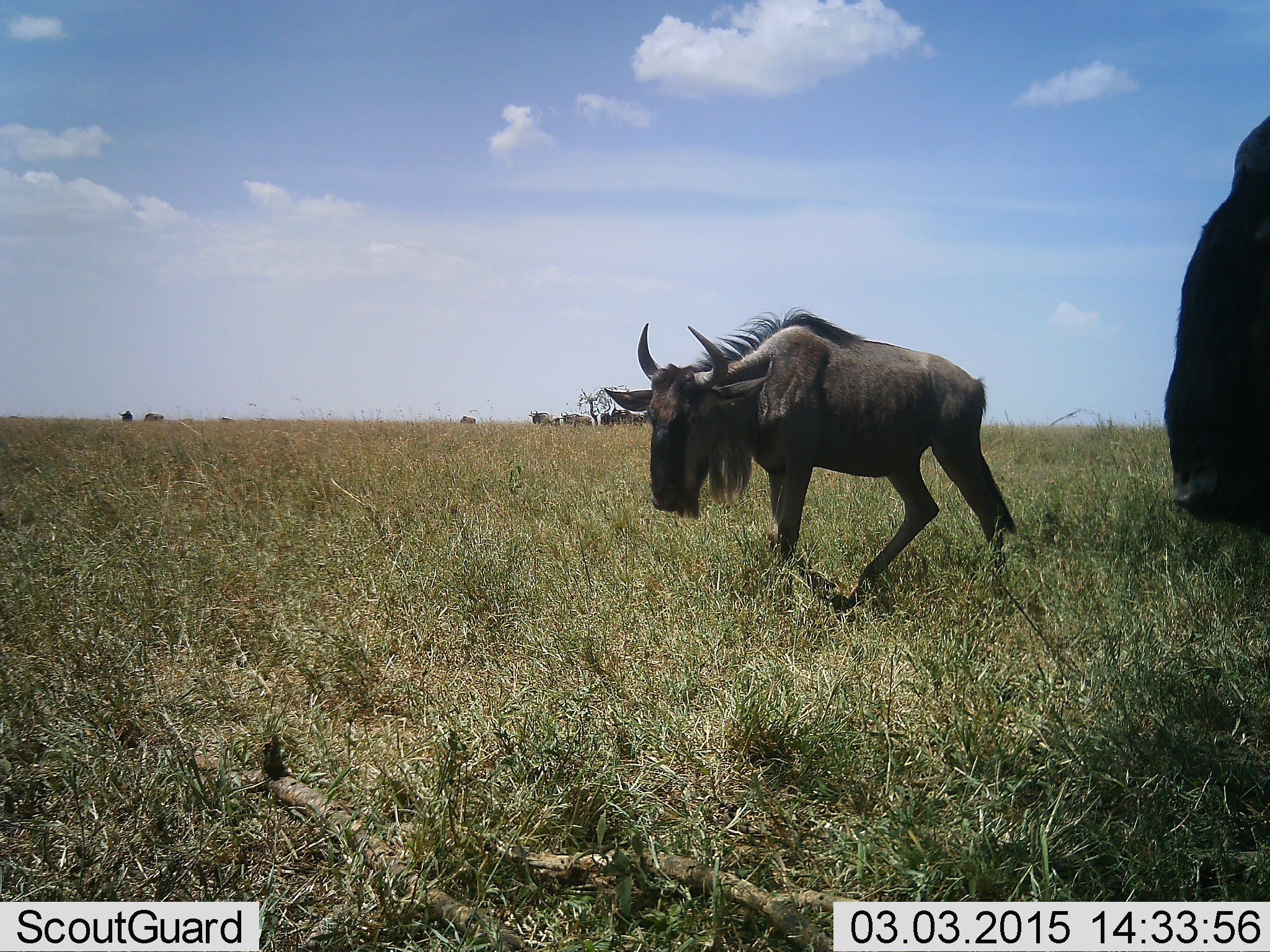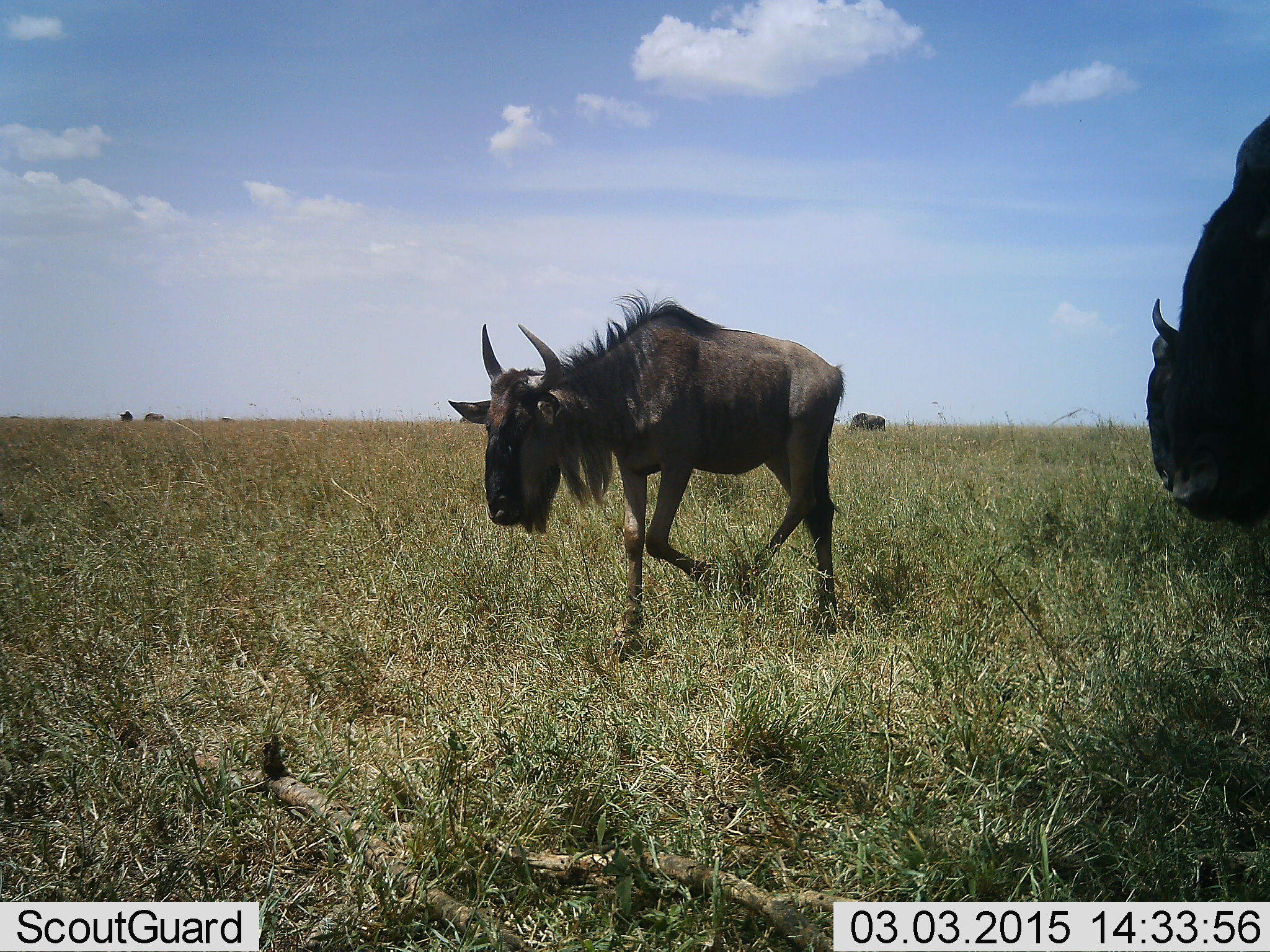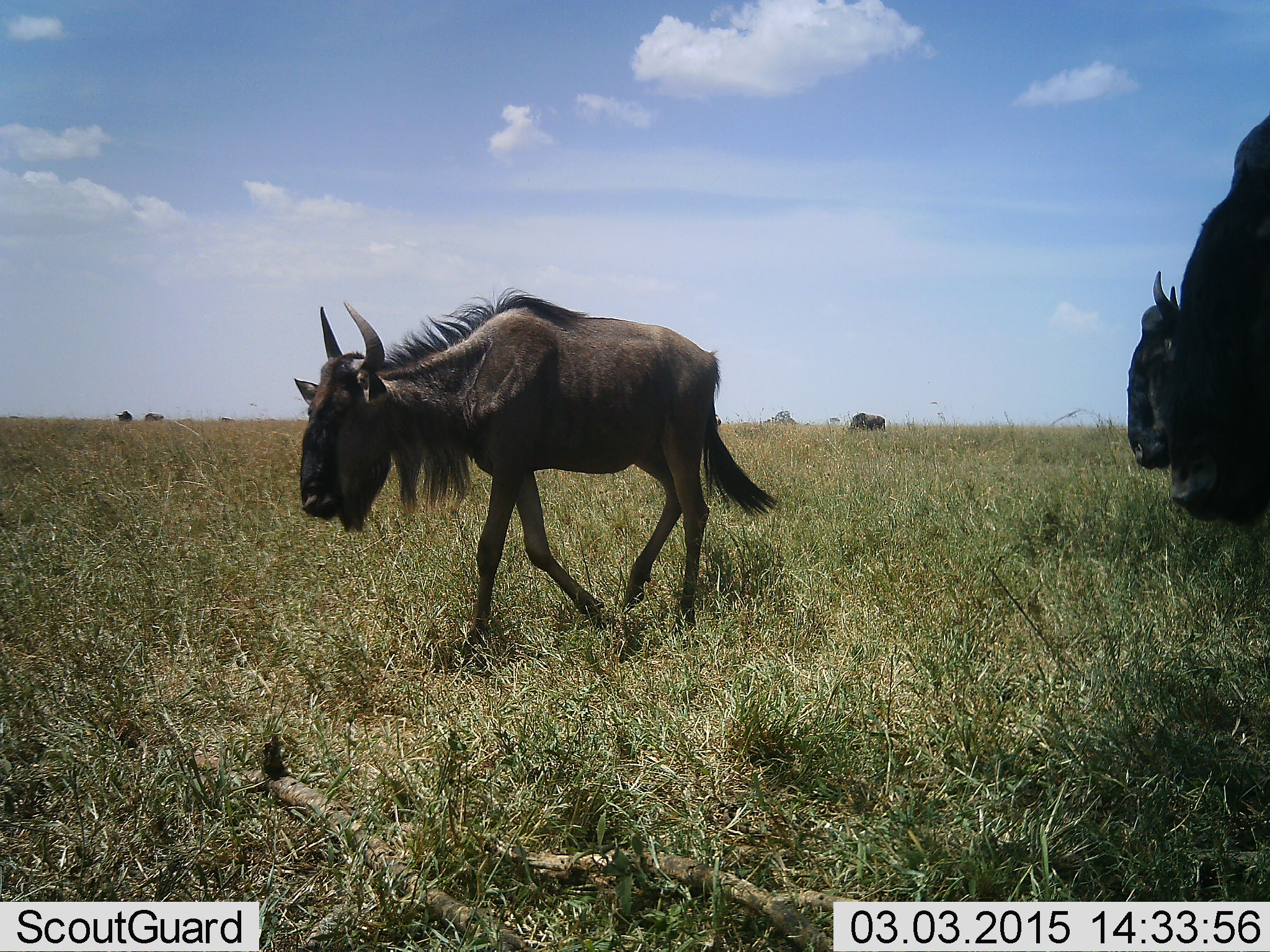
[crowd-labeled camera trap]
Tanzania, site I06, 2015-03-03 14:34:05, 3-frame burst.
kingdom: Animalia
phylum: Chordata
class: Mammalia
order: Artiodactyla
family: Bovidae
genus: Connochaetes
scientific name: Connochaetes taurinus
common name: blue wildebeest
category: wildebeest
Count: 6.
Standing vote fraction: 50%.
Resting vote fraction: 0%.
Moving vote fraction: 80%.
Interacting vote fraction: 0%.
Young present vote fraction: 30%.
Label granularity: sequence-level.